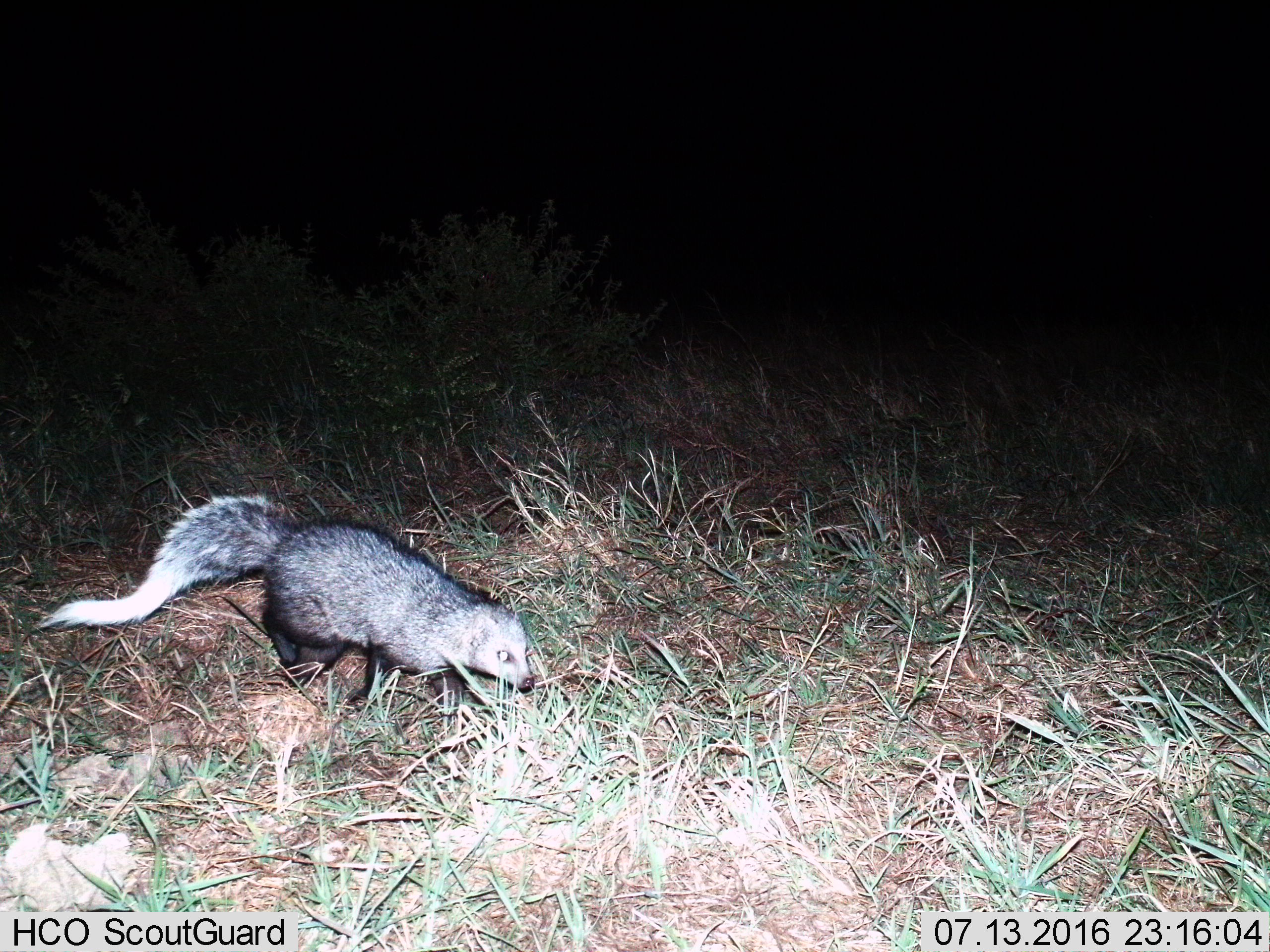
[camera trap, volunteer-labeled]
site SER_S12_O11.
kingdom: Animalia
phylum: Chordata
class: Mammalia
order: Carnivora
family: Herpestidae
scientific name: Herpestidae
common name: mongoose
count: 1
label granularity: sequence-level